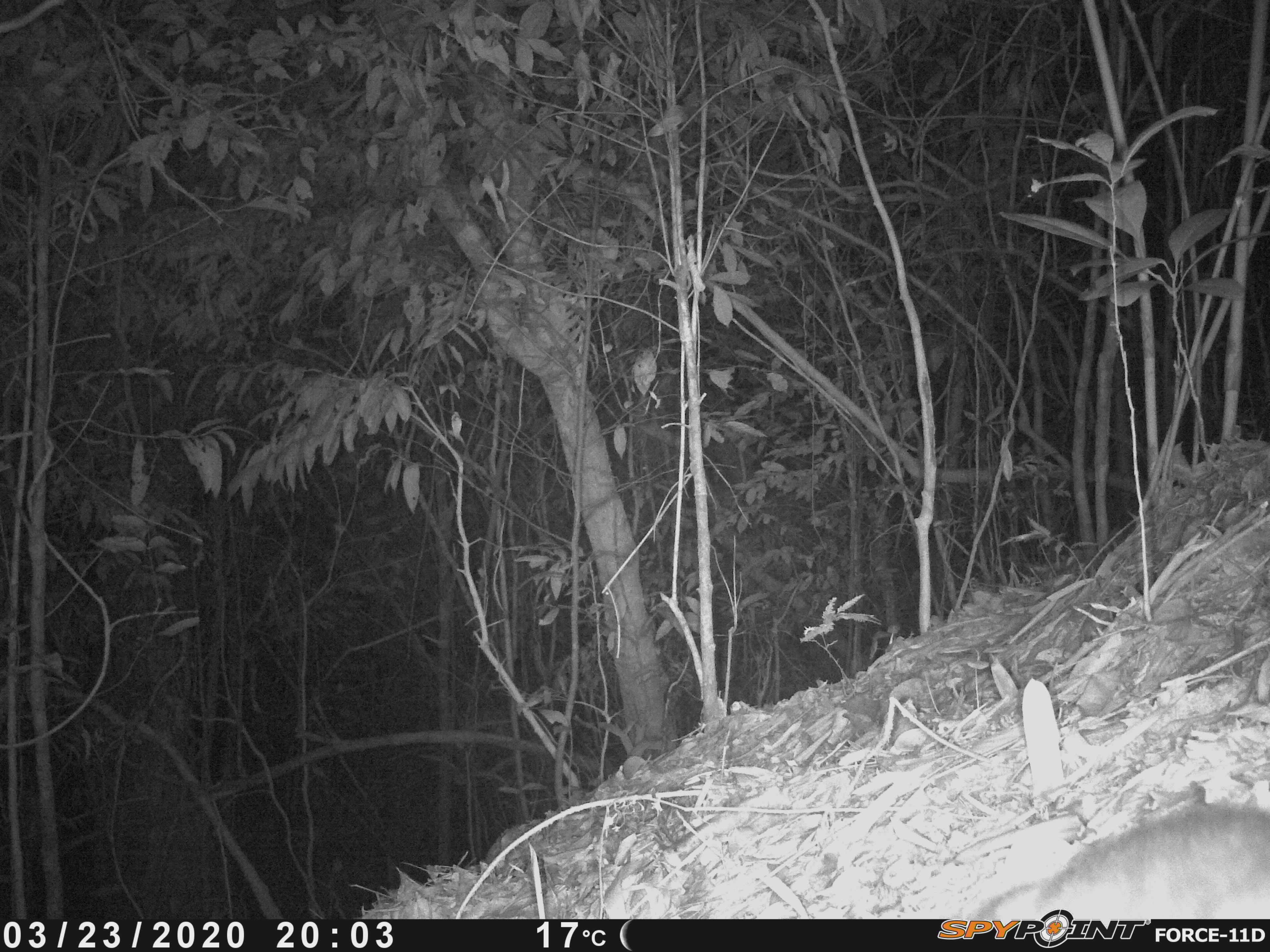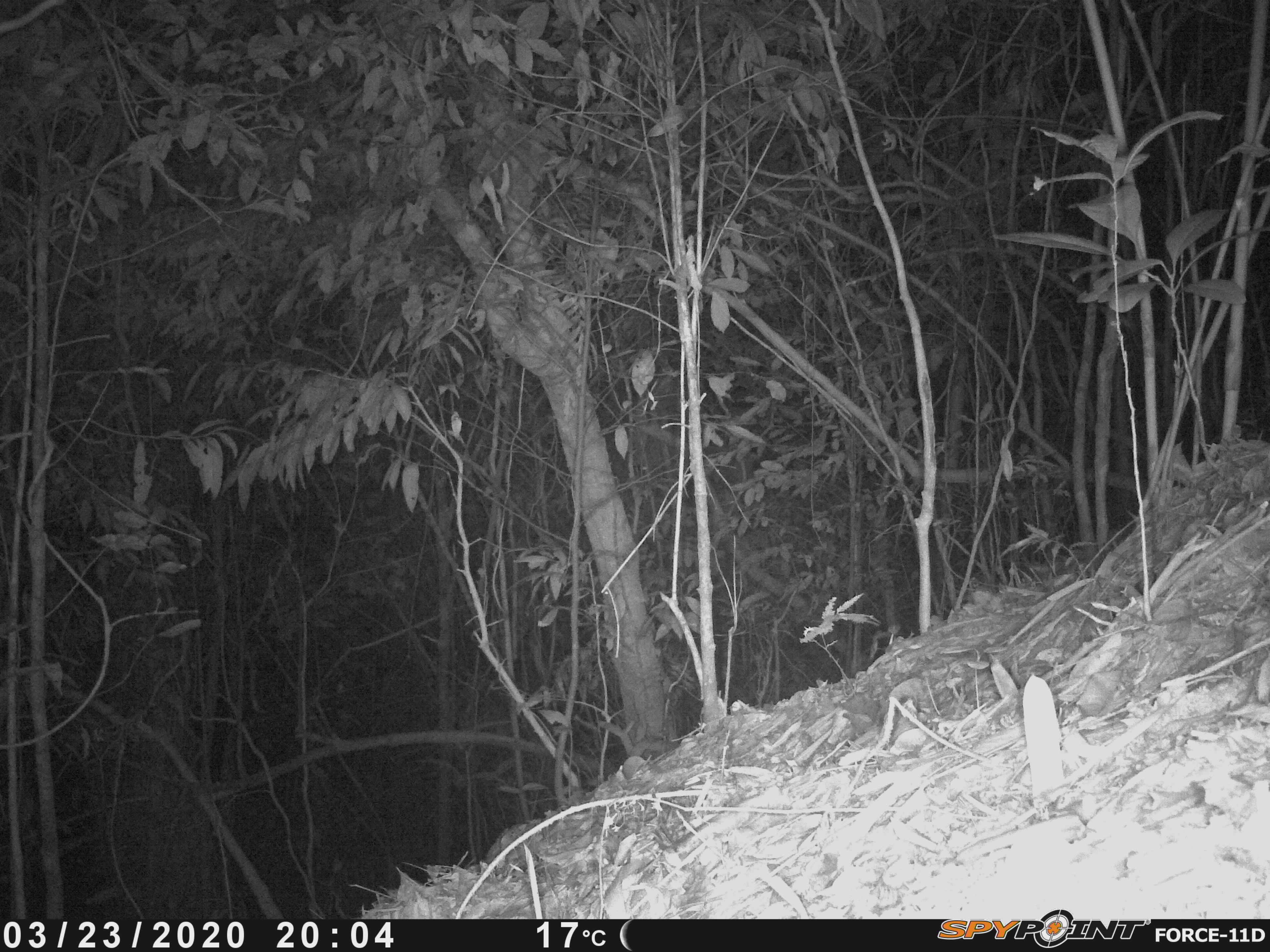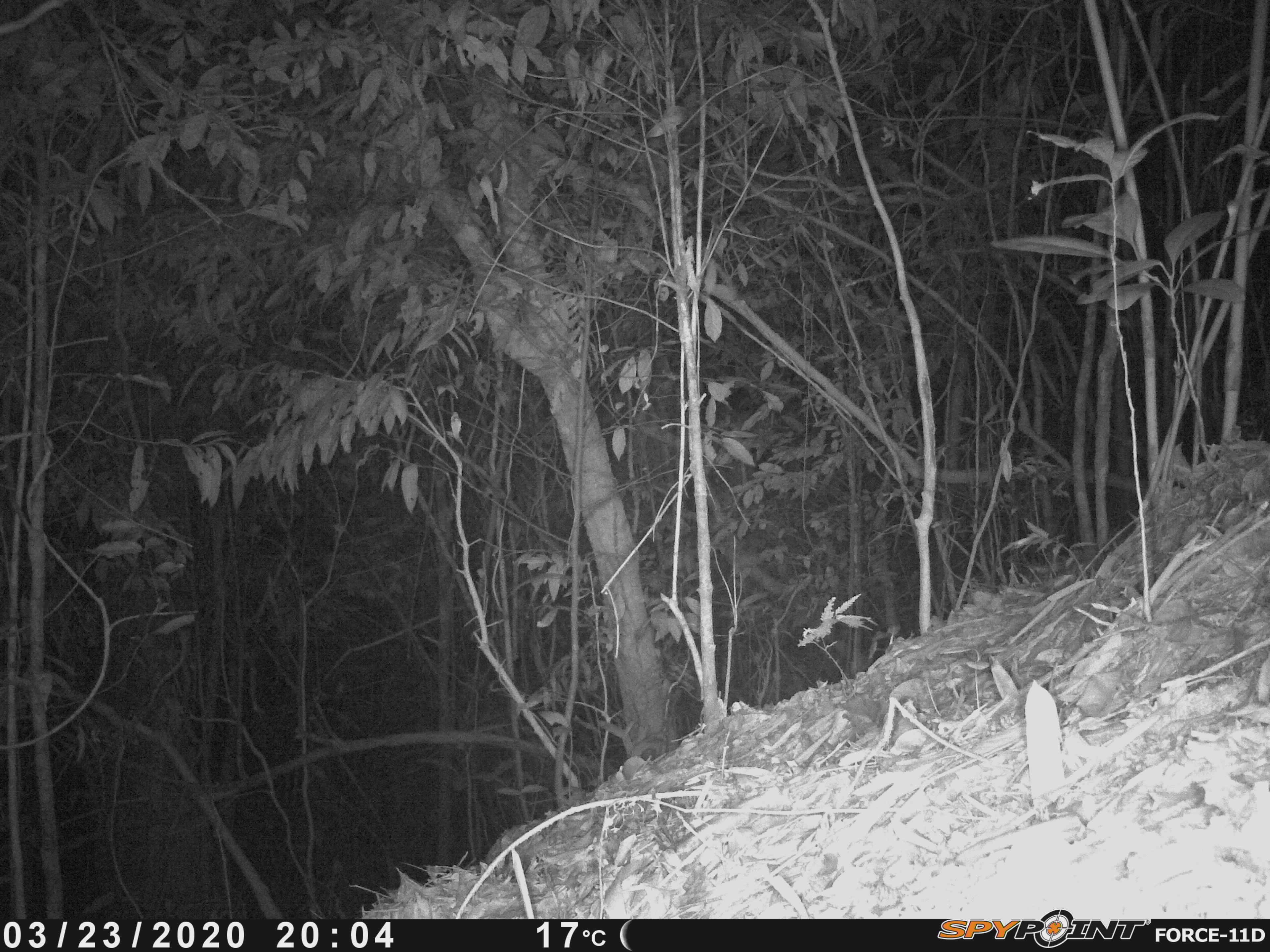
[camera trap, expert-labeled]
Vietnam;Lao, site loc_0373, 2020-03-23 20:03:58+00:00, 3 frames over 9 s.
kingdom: Animalia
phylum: Chordata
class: Mammalia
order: Carnivora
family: Mustelidae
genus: Melogale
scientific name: Melogale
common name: ferret badger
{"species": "ferret badger (Melogale)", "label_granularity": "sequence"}